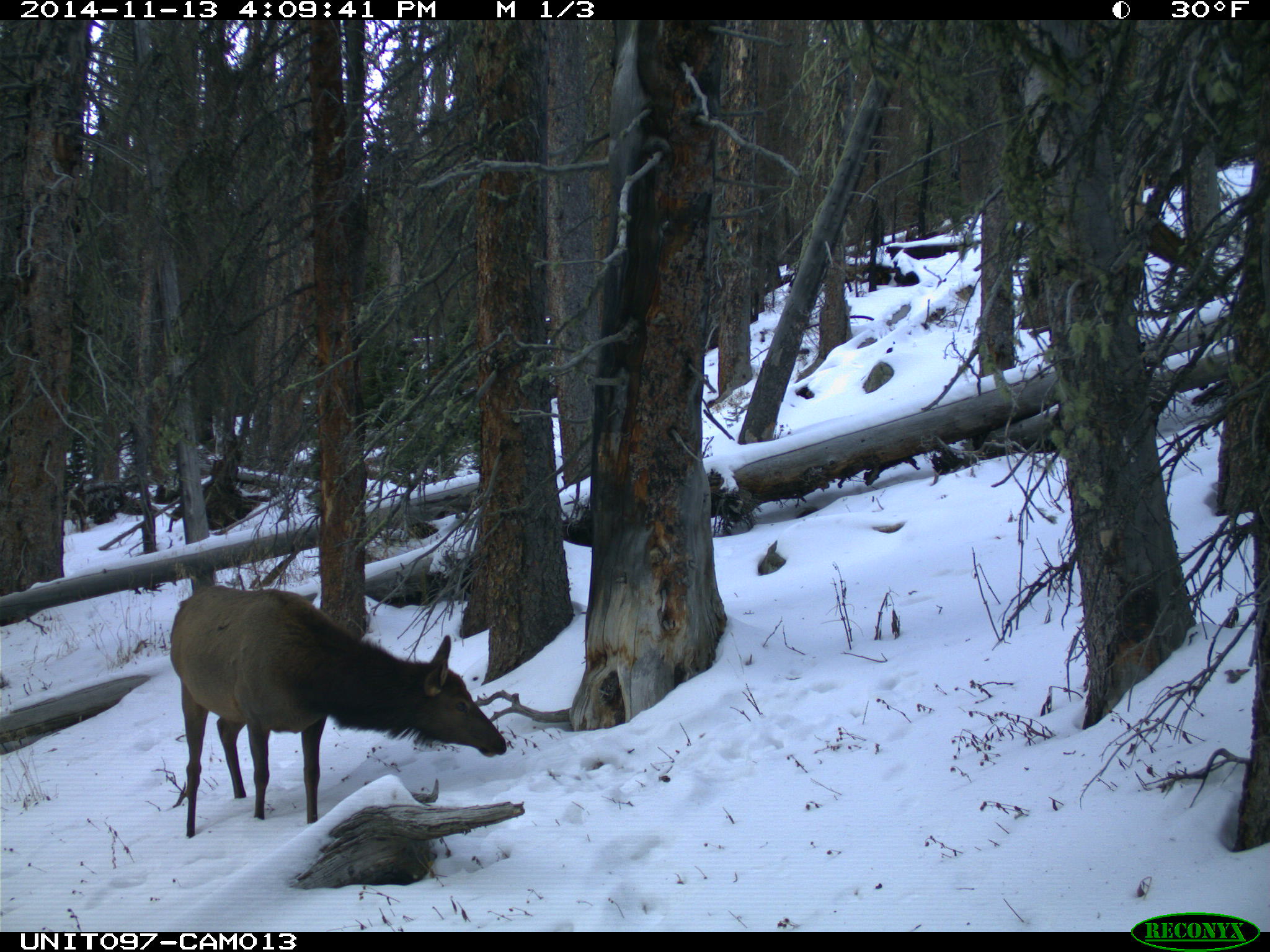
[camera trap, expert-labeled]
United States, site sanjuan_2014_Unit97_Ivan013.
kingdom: Animalia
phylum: Chordata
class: Mammalia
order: Artiodactyla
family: Cervidae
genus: Cervus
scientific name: Cervus elaphus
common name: red deer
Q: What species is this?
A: Cervus elaphus (red deer).